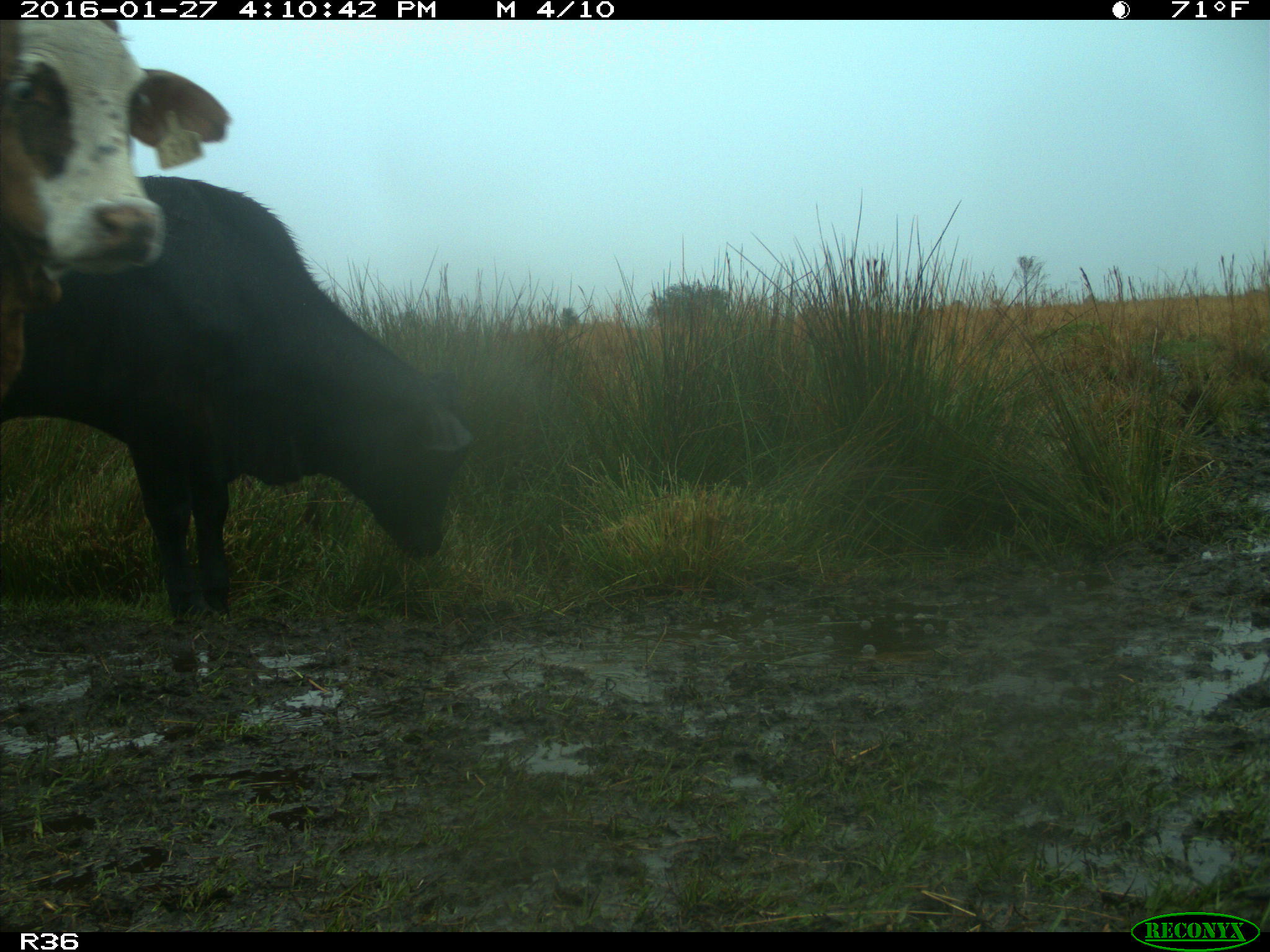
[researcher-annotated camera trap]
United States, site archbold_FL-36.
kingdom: Animalia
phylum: Chordata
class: Mammalia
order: Artiodactyla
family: Bovidae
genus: Bos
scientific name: Bos taurus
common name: domestic cow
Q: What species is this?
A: Bos taurus (domestic cow).